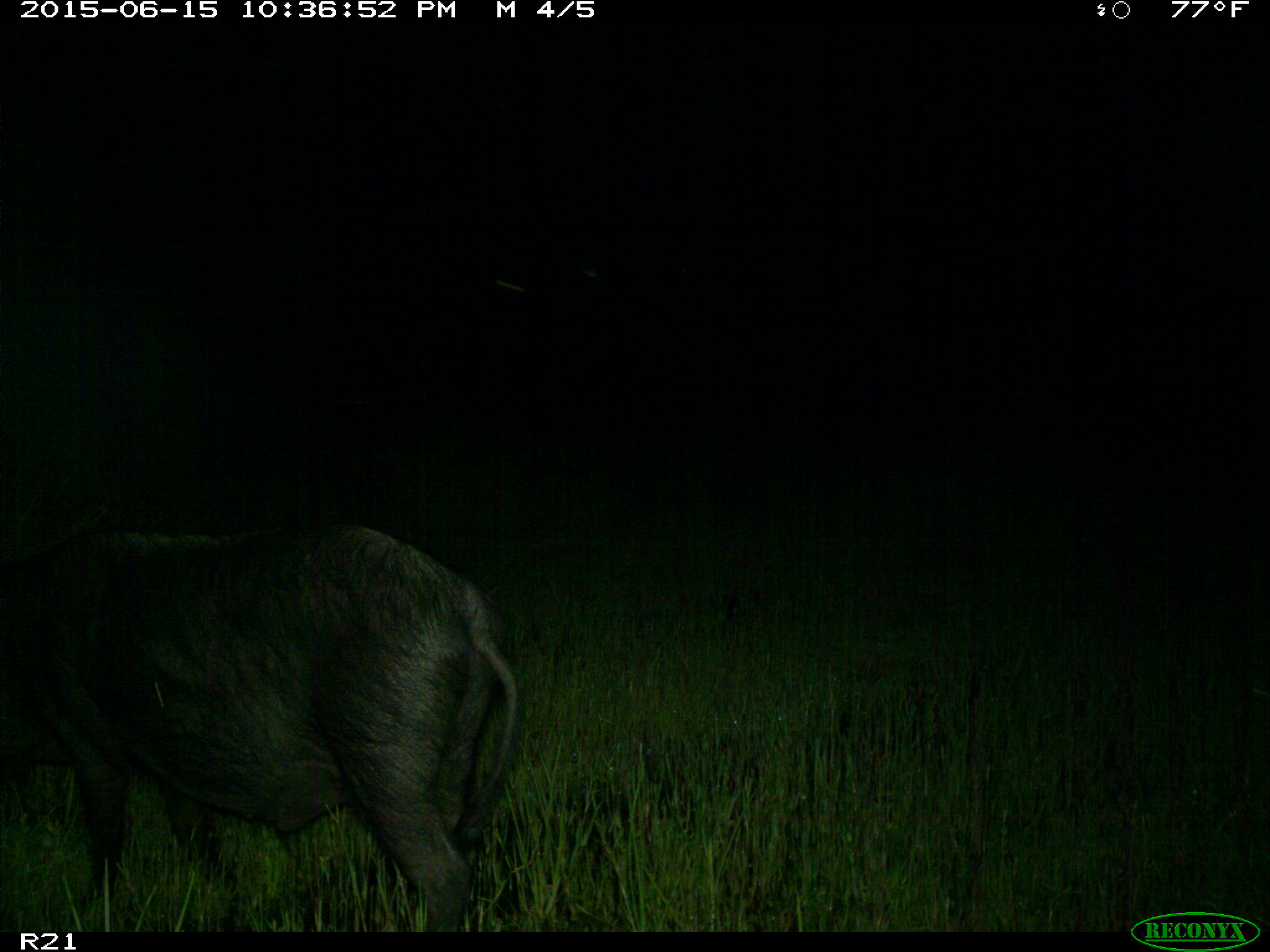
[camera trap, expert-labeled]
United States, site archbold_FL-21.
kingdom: Animalia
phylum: Chordata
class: Mammalia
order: Artiodactyla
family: Suidae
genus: Sus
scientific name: Sus scrofa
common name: wild boar